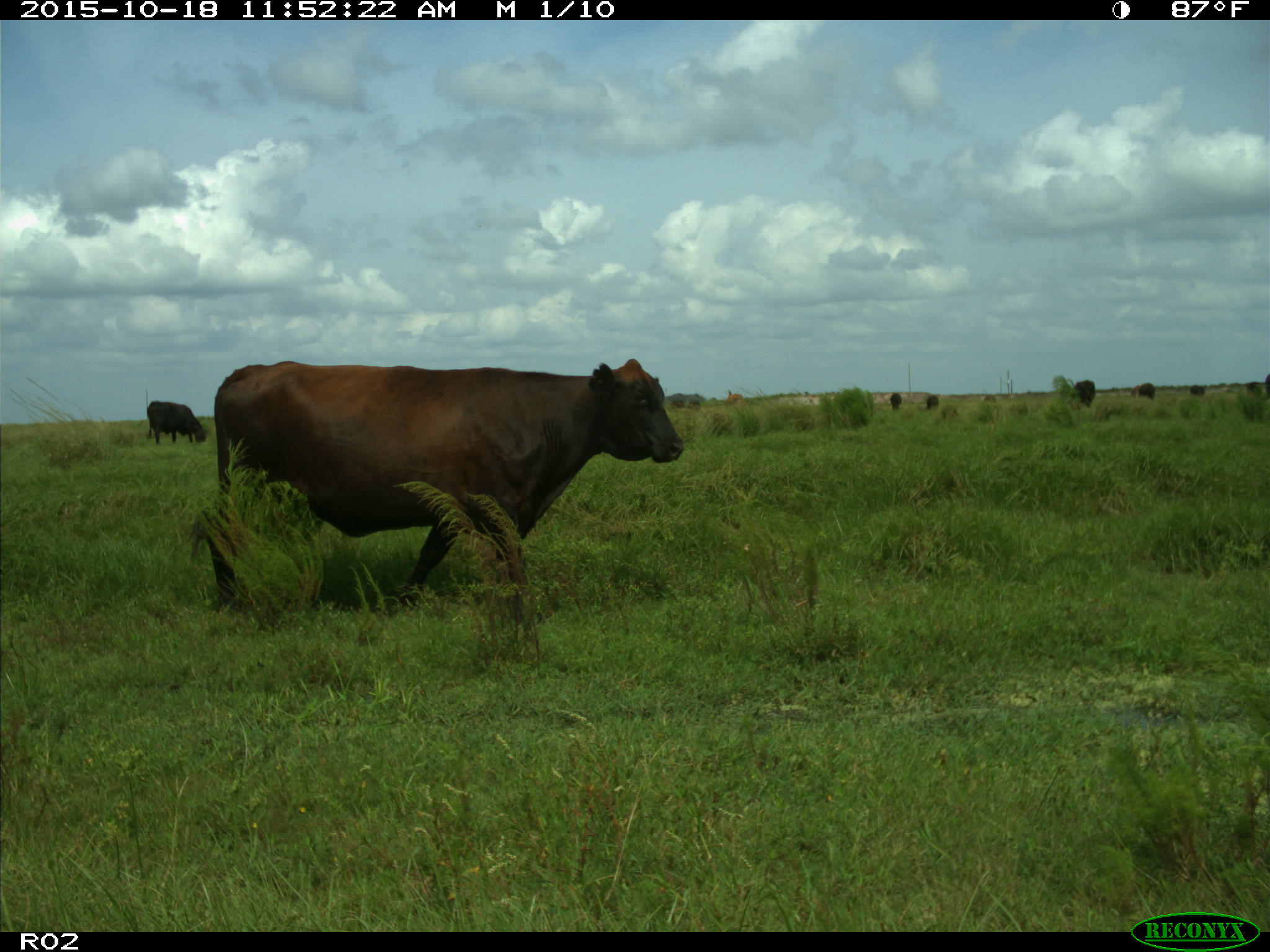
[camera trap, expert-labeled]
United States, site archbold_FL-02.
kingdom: Animalia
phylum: Chordata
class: Mammalia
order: Artiodactyla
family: Bovidae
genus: Bos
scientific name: Bos taurus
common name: domestic cow